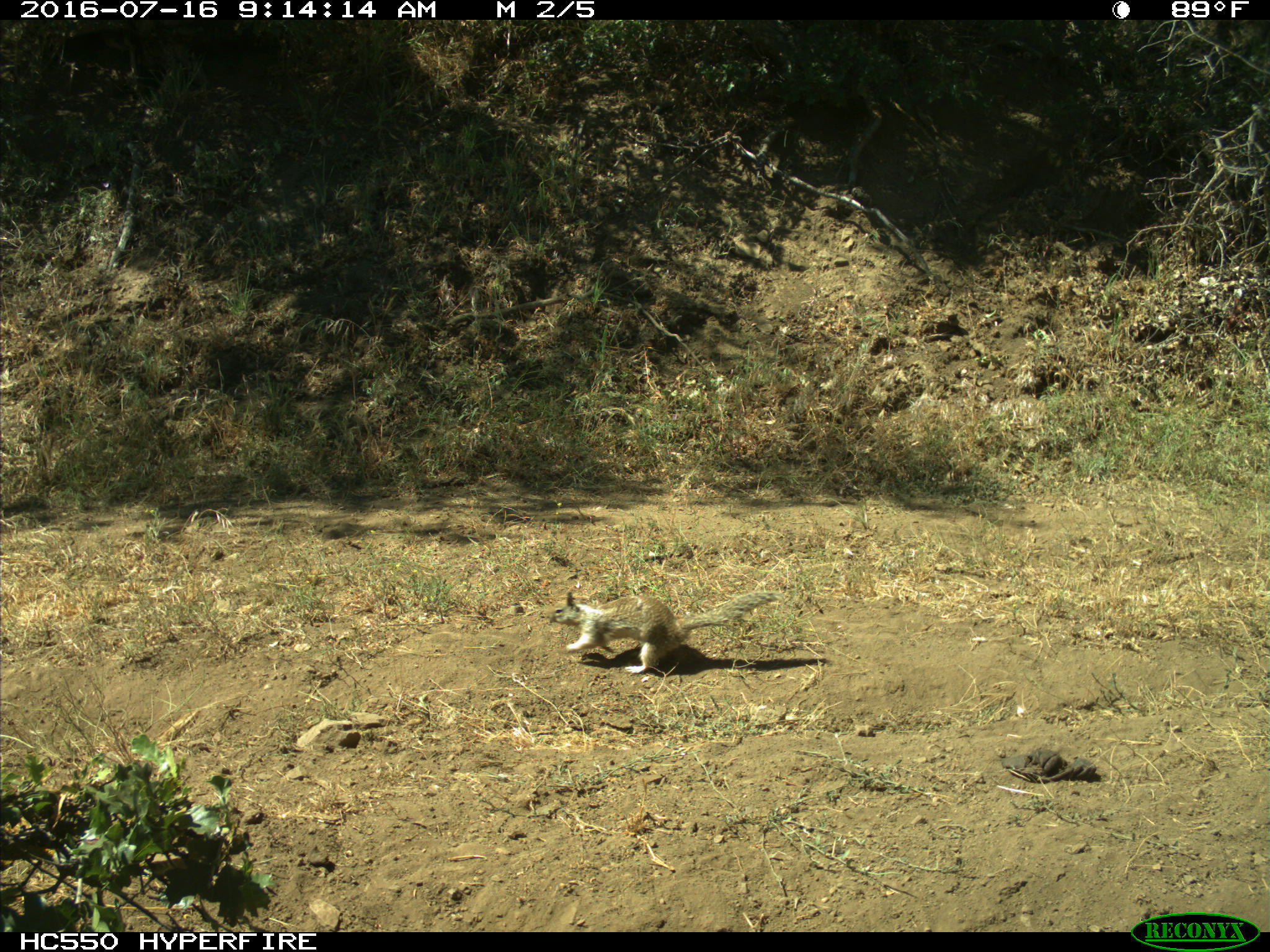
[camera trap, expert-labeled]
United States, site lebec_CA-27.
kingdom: Animalia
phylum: Chordata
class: Mammalia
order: Rodentia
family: Sciuridae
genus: Otospermophilus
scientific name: Otospermophilus beecheyi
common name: california ground squirrel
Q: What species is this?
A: Otospermophilus beecheyi (california ground squirrel).